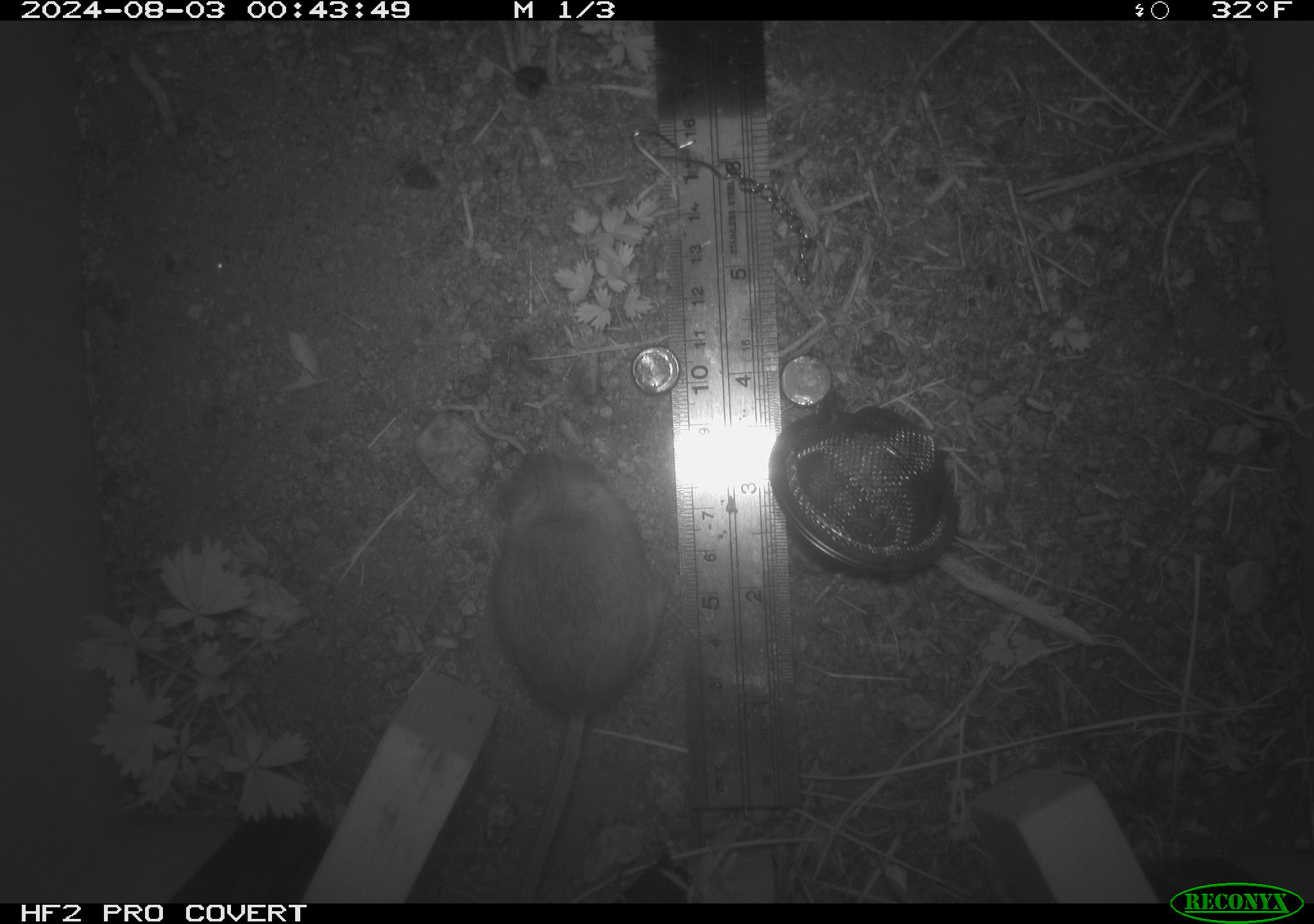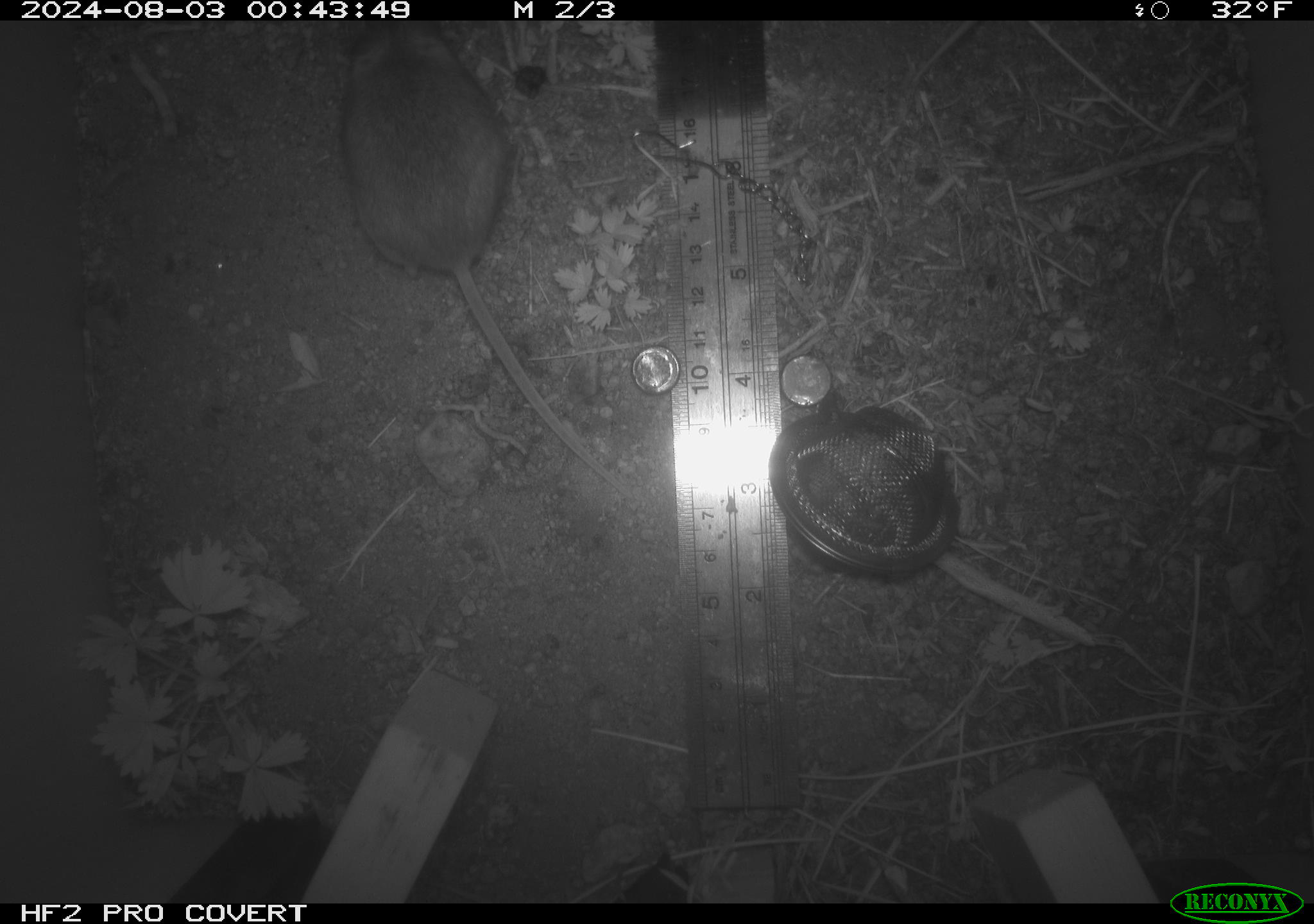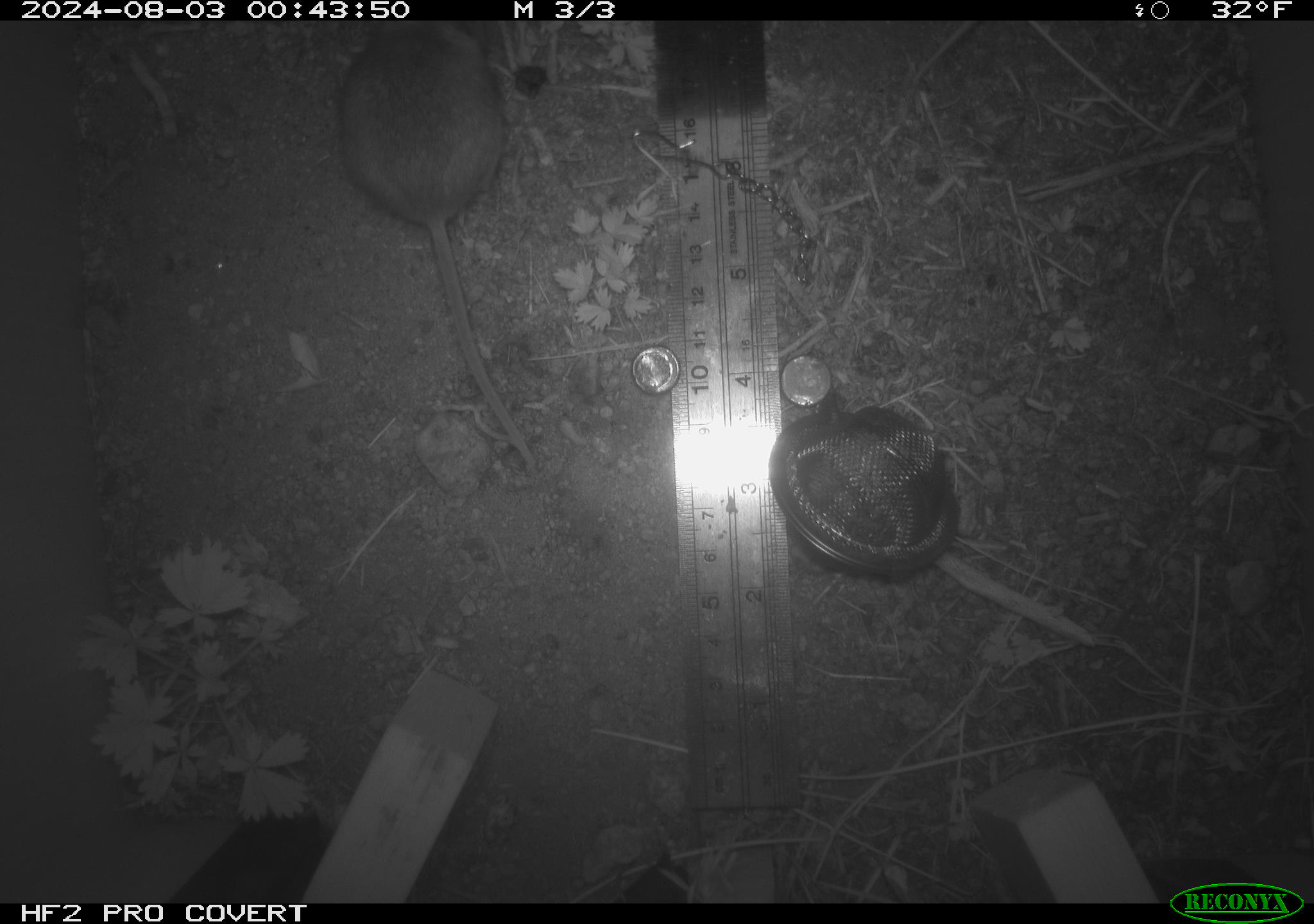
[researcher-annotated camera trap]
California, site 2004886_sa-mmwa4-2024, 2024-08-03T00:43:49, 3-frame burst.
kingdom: Animalia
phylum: Chordata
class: Mammalia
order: Rodentia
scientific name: Rodentia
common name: mouse species